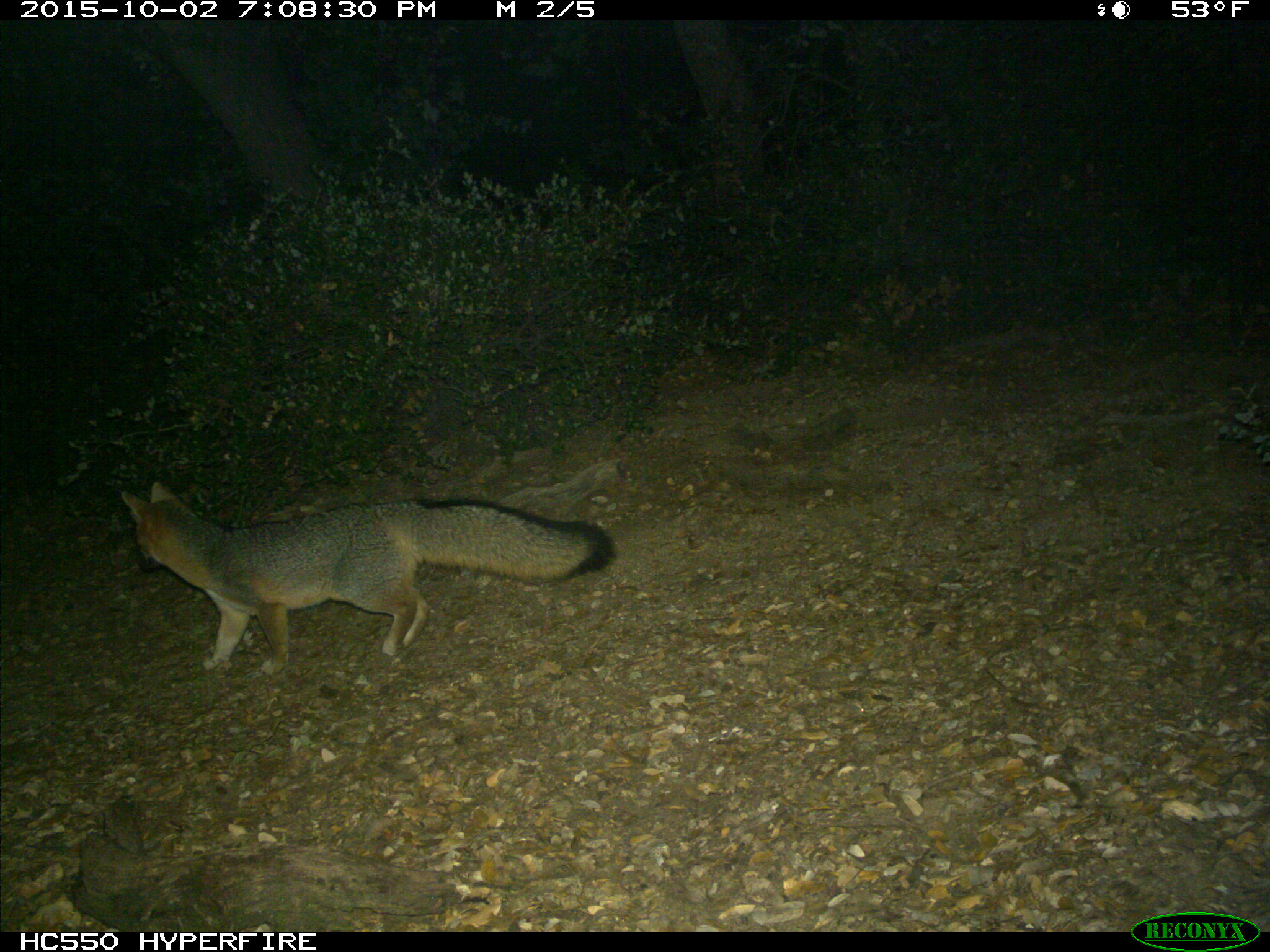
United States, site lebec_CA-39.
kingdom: Animalia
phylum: Chordata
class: Mammalia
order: Carnivora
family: Canidae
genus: Urocyon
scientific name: Urocyon cinereoargenteus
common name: gray fox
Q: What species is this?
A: Urocyon cinereoargenteus (gray fox).